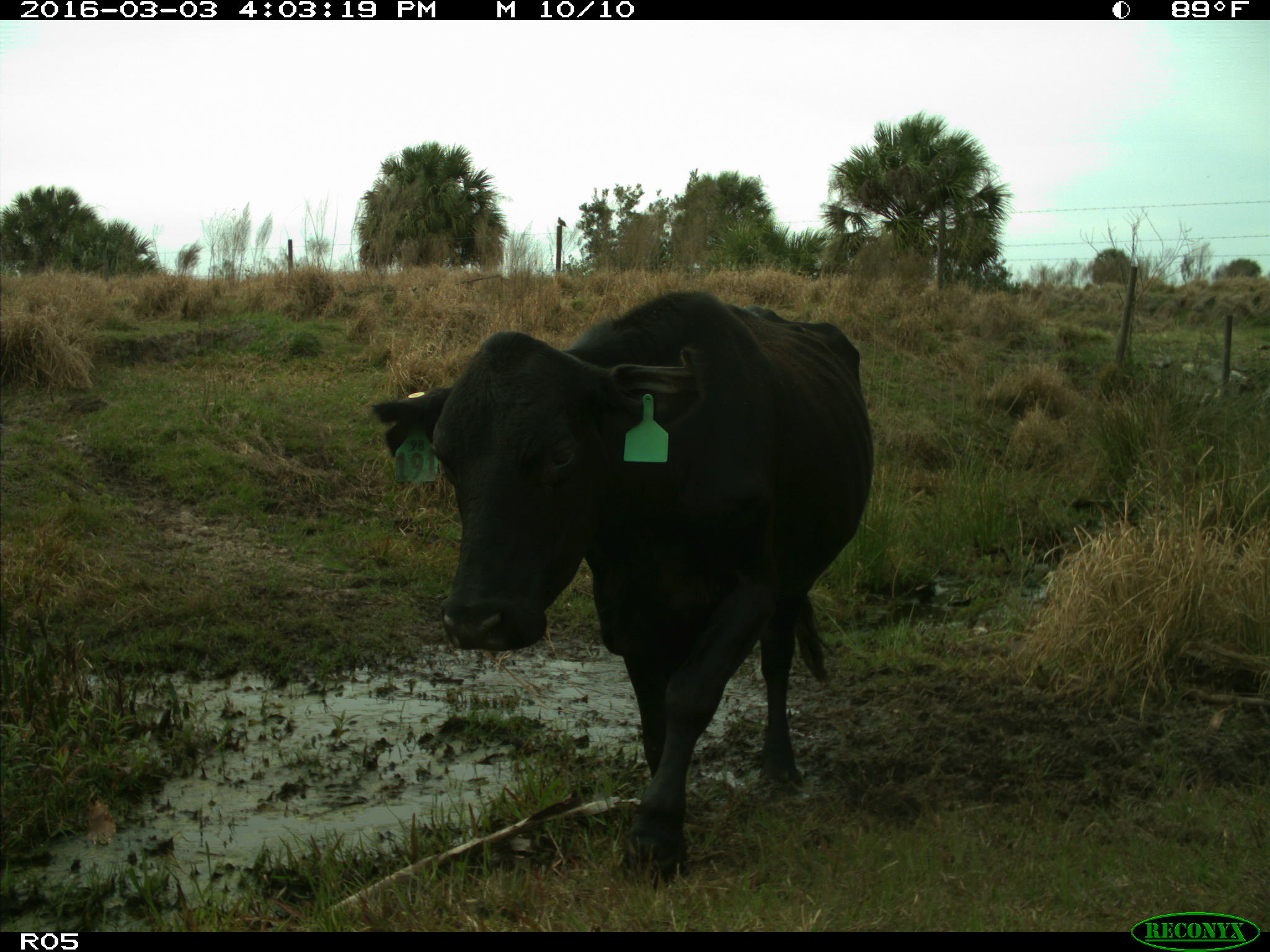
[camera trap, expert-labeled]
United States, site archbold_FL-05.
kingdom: Animalia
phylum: Chordata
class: Mammalia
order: Artiodactyla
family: Bovidae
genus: Bos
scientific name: Bos taurus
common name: domestic cow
Bos taurus (domestic cow).